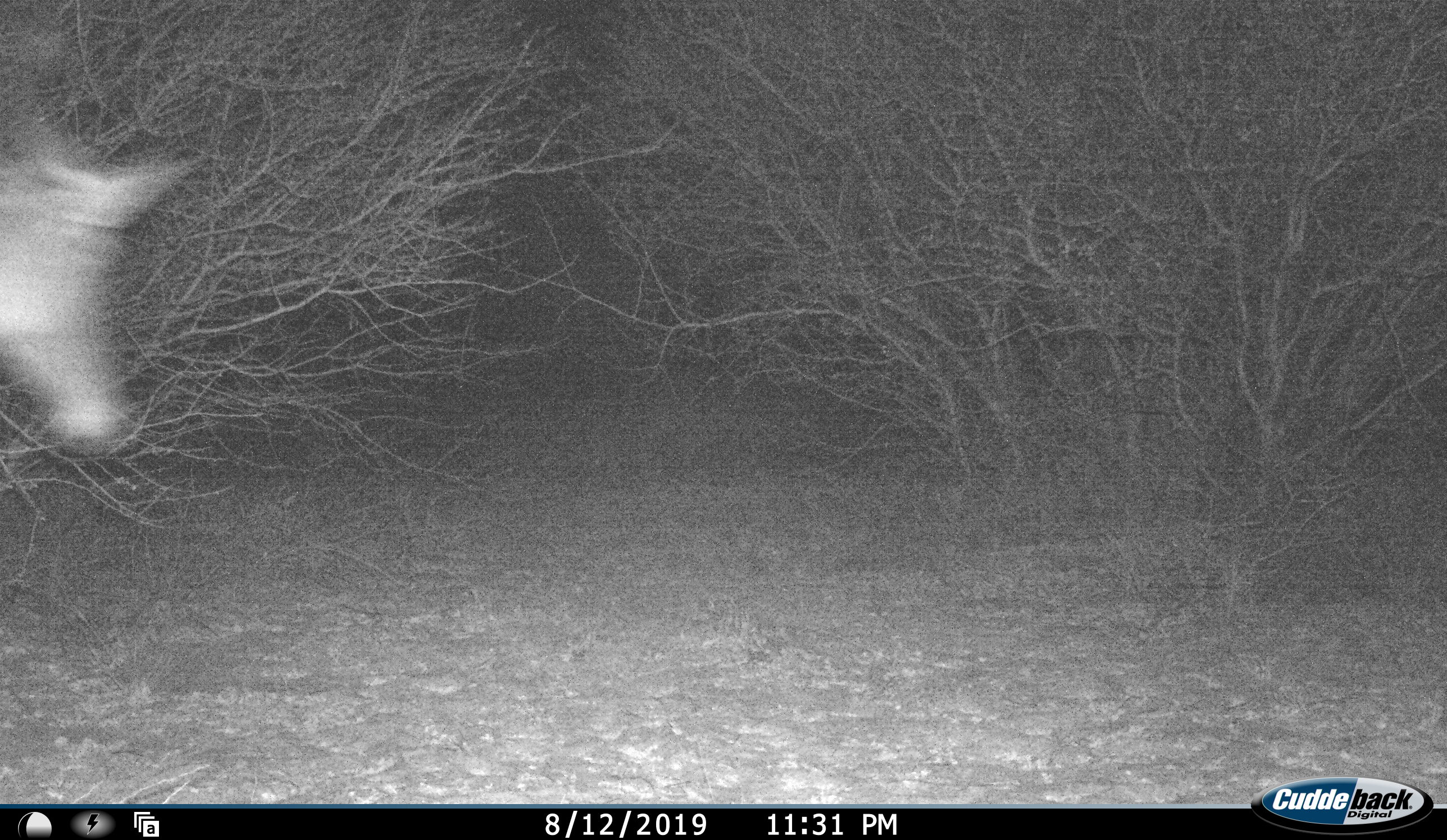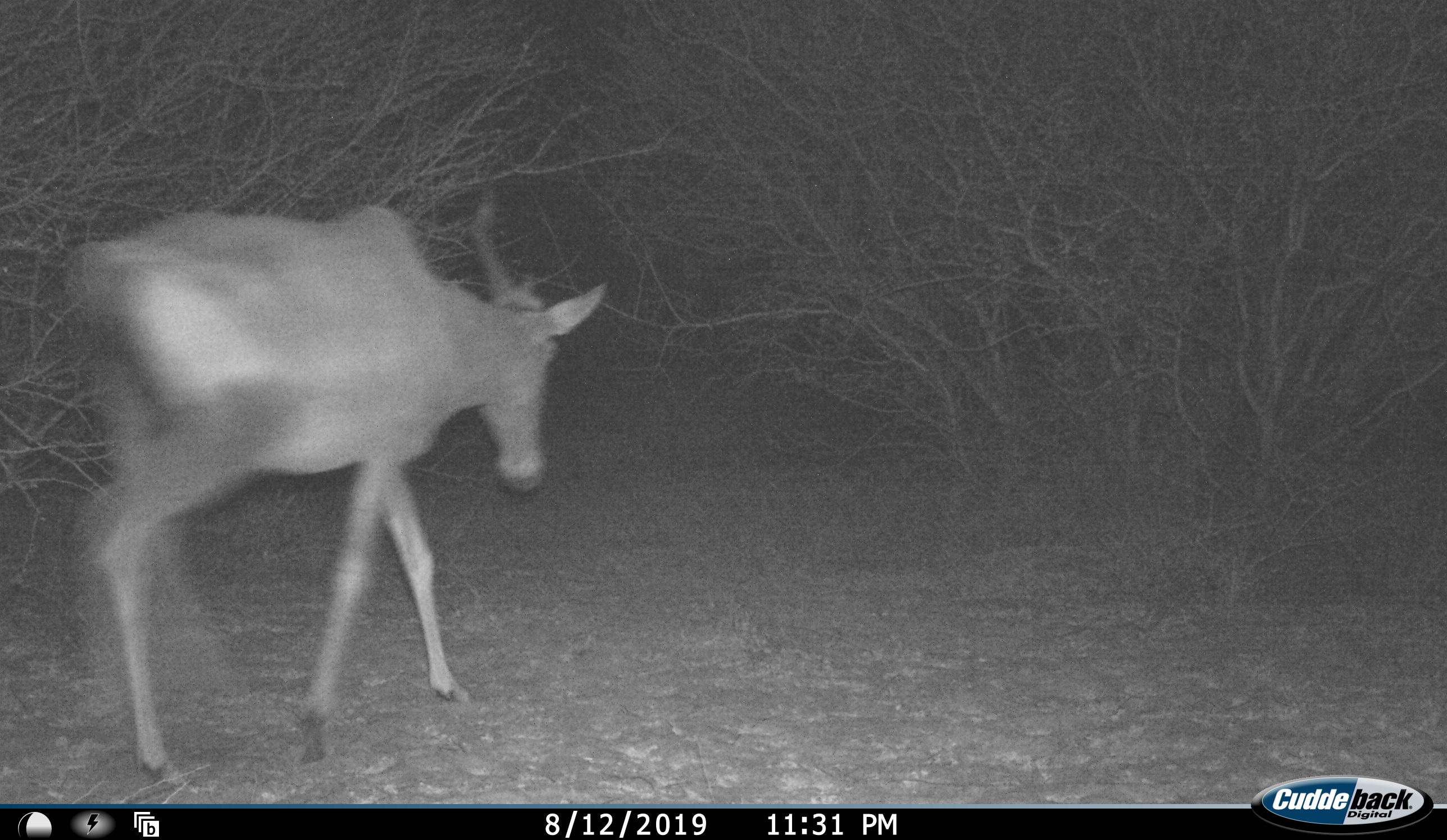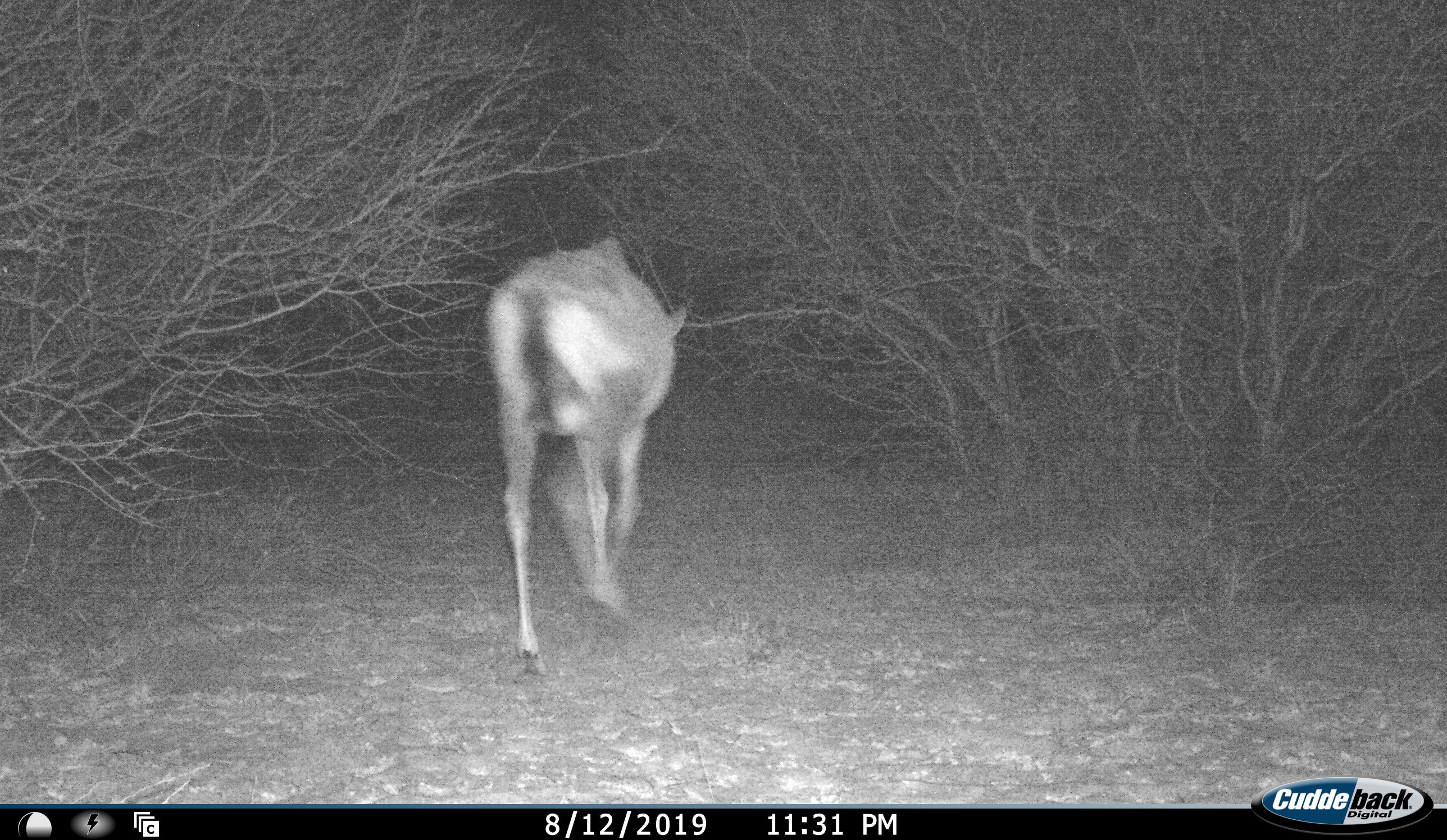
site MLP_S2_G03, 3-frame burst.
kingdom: Animalia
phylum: Chordata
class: Mammalia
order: Artiodactyla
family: Bovidae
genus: Alcelaphus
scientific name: Alcelaphus buselaphus caama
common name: red hartebeest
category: hartebeestred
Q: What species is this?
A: Hartebeestred (red hartebeest) (Alcelaphus buselaphus caama).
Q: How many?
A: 1.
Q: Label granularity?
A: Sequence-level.